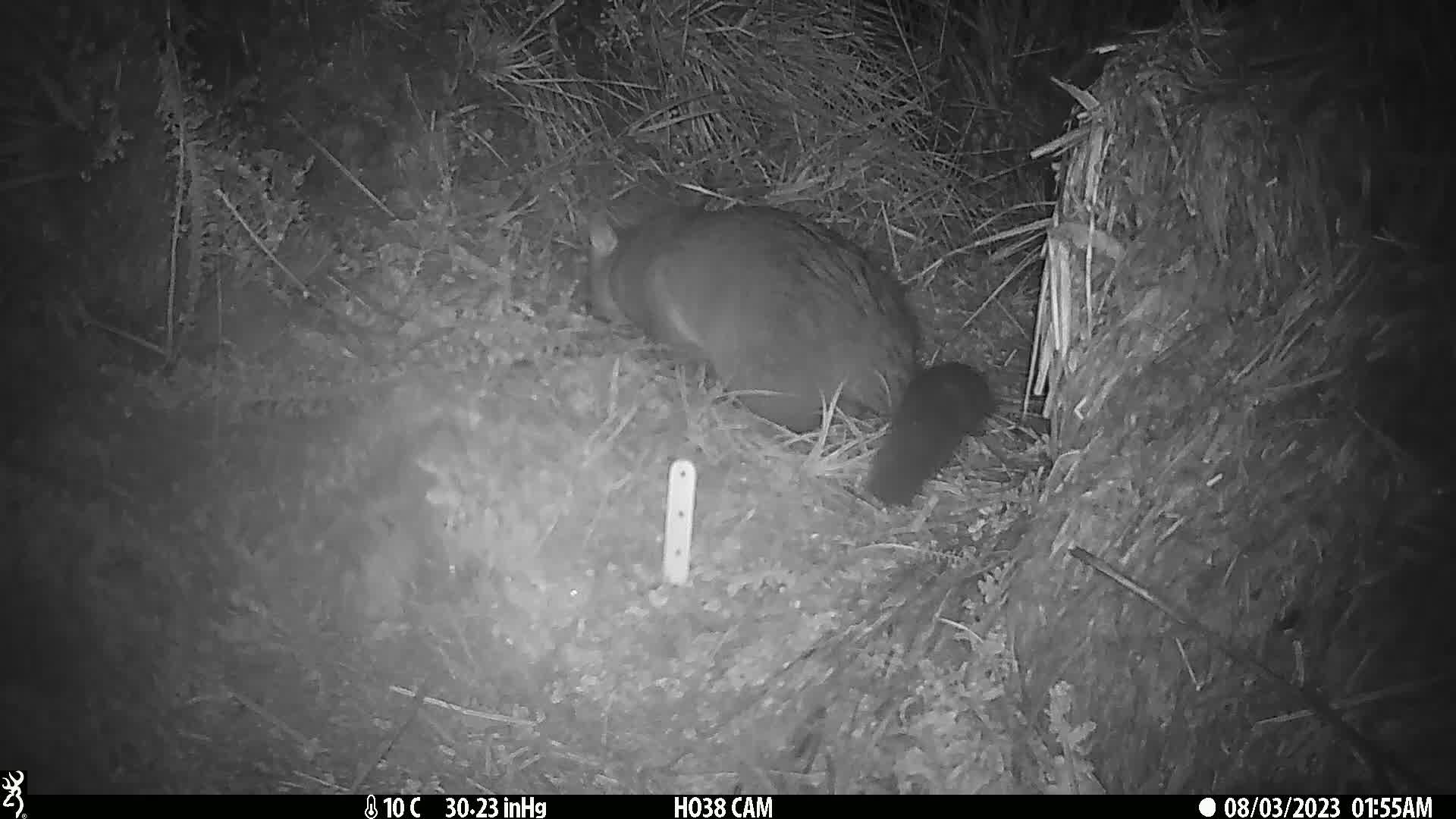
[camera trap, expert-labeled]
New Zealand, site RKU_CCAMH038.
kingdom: Animalia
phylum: Chordata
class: Mammalia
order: Diprotodontia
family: Phalangeridae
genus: Trichosurus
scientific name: Trichosurus vulpecula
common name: common brushtail possum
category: possum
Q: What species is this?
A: Possum (common brushtail possum) (Trichosurus vulpecula).